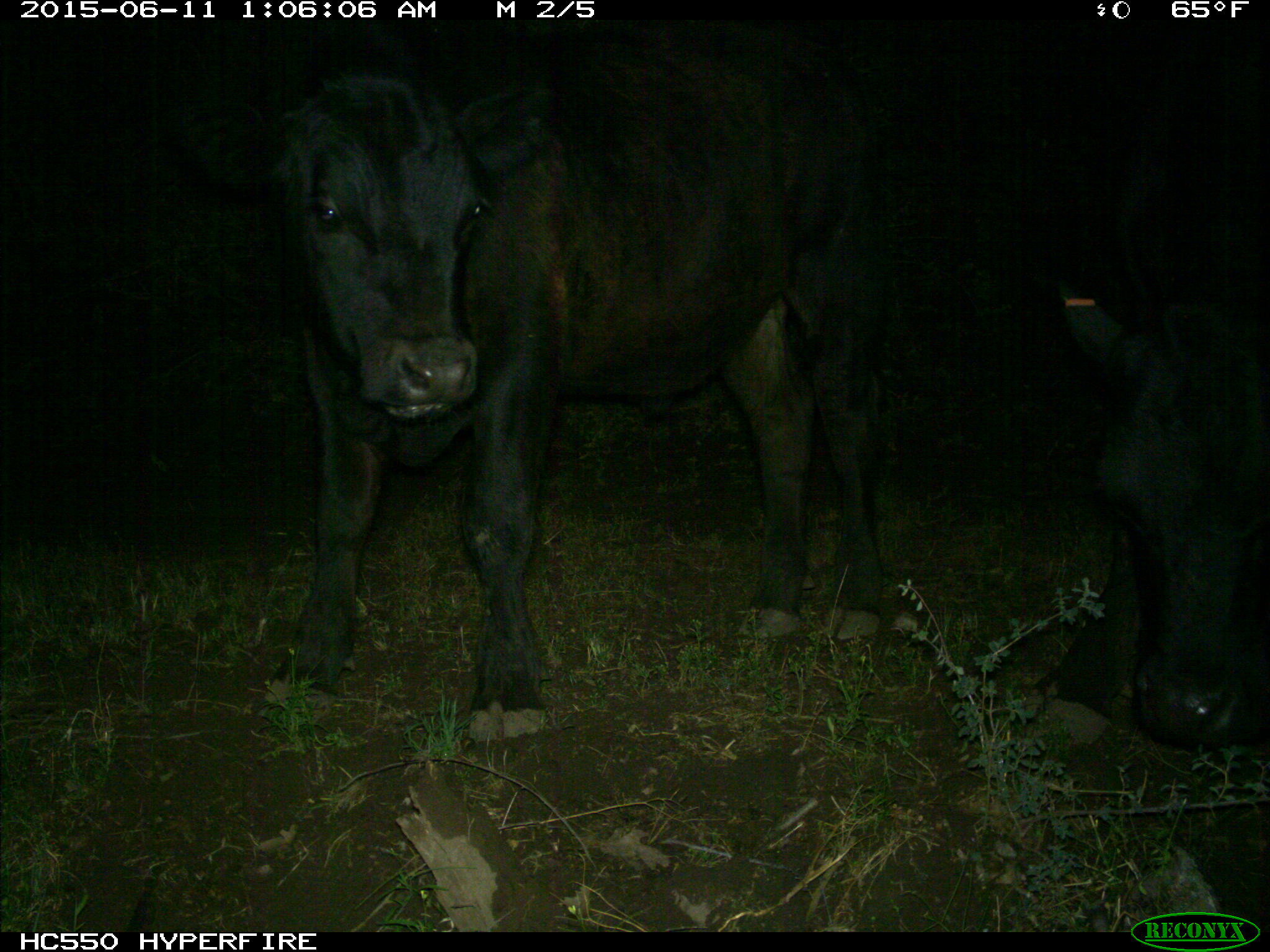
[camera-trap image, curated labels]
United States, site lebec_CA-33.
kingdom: Animalia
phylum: Chordata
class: Mammalia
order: Artiodactyla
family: Bovidae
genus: Bos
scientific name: Bos taurus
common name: domestic cow